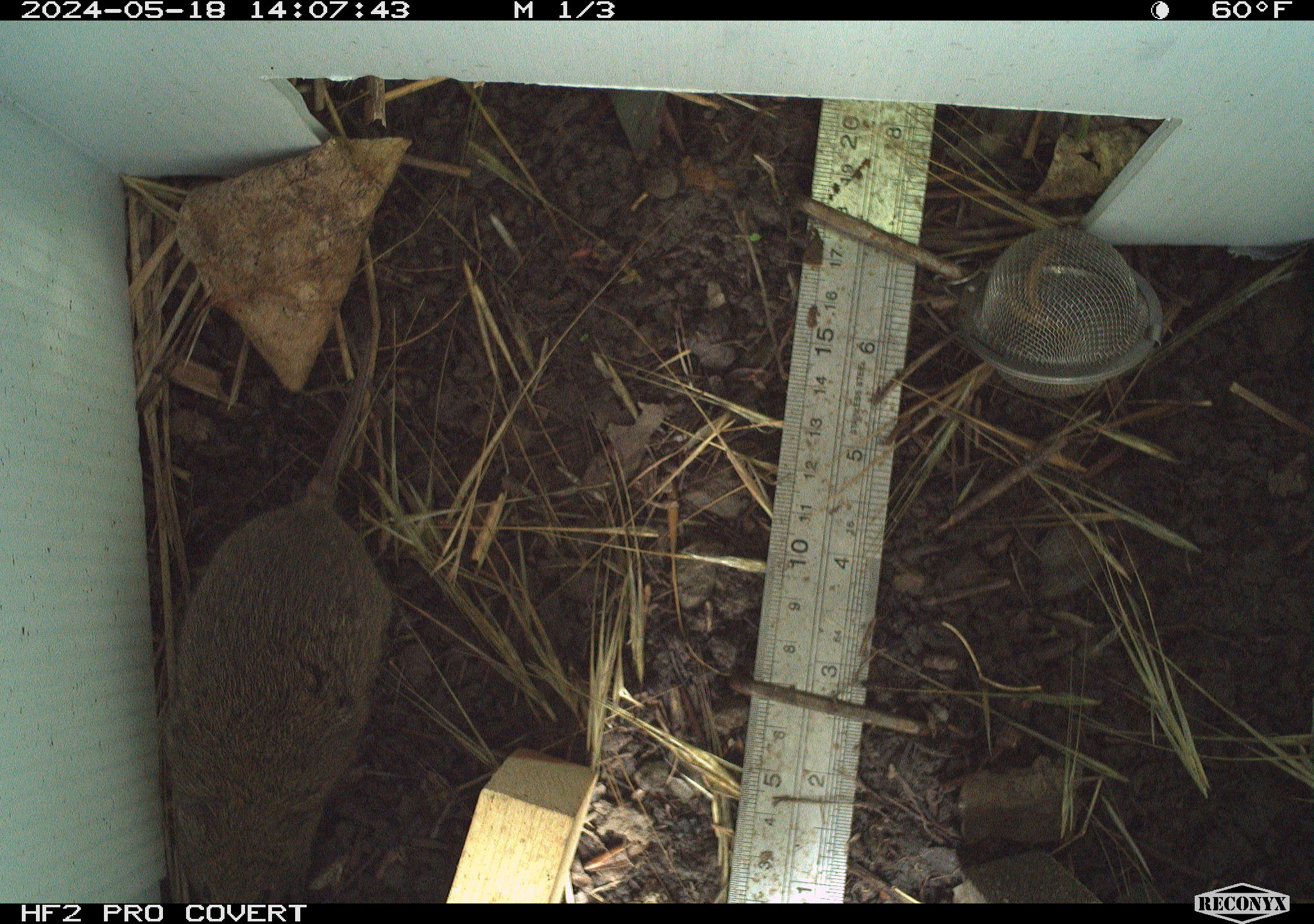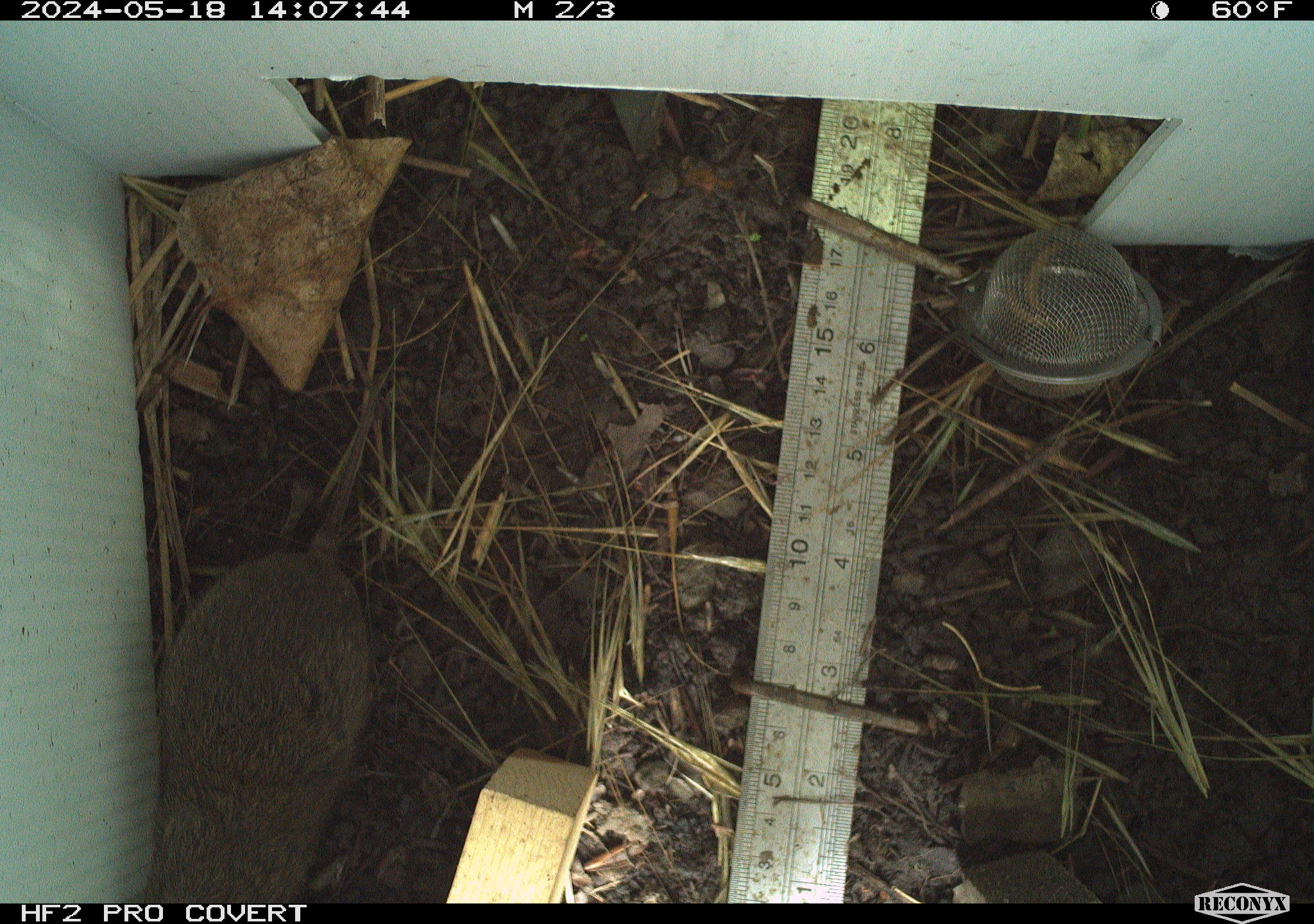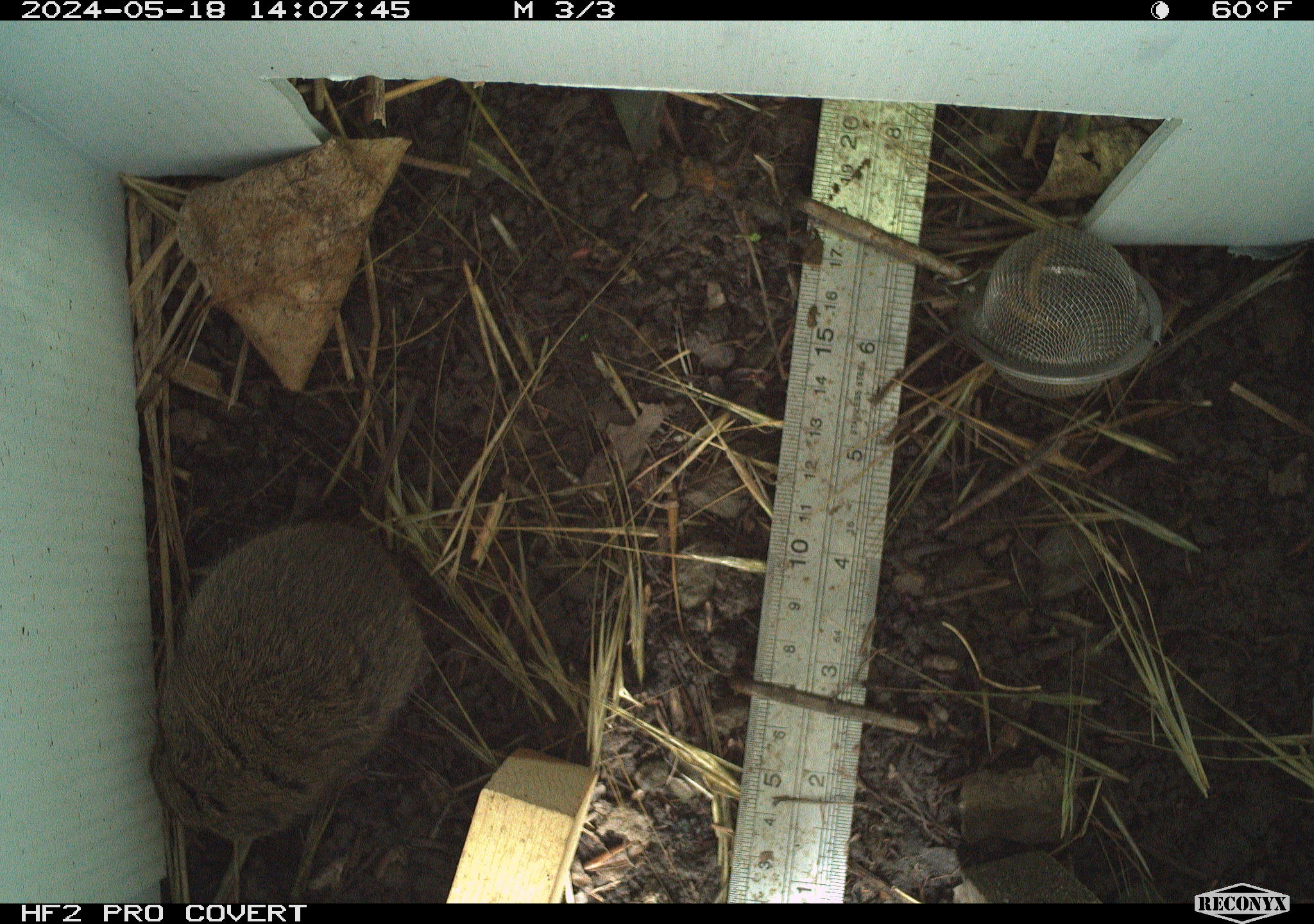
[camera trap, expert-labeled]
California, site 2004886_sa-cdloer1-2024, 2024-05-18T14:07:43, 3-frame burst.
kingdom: Animalia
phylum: Chordata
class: Mammalia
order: Rodentia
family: Cricetidae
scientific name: Arvicolinae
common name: voles, lemmings, and muskrats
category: arvicolinae subfamily